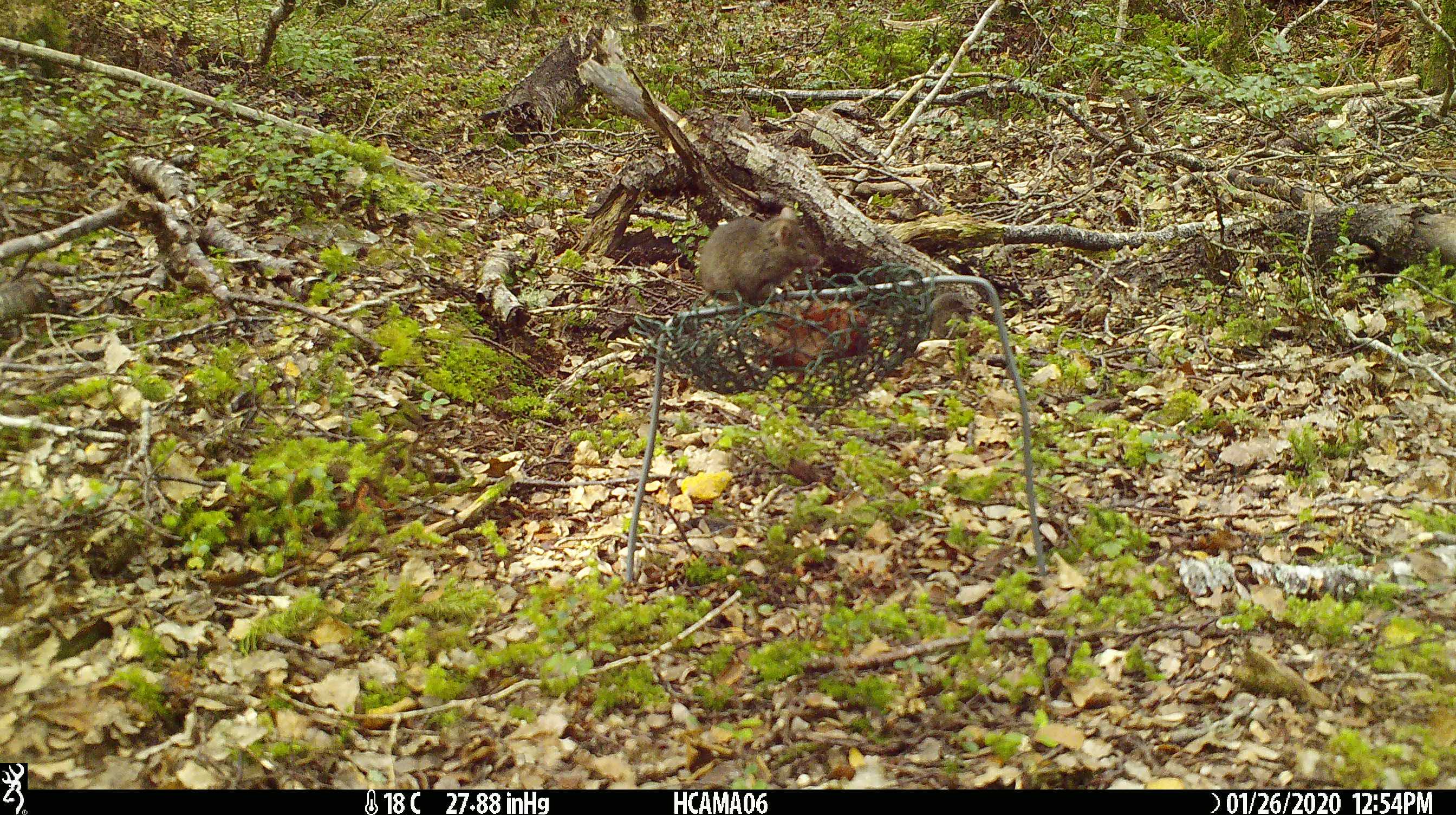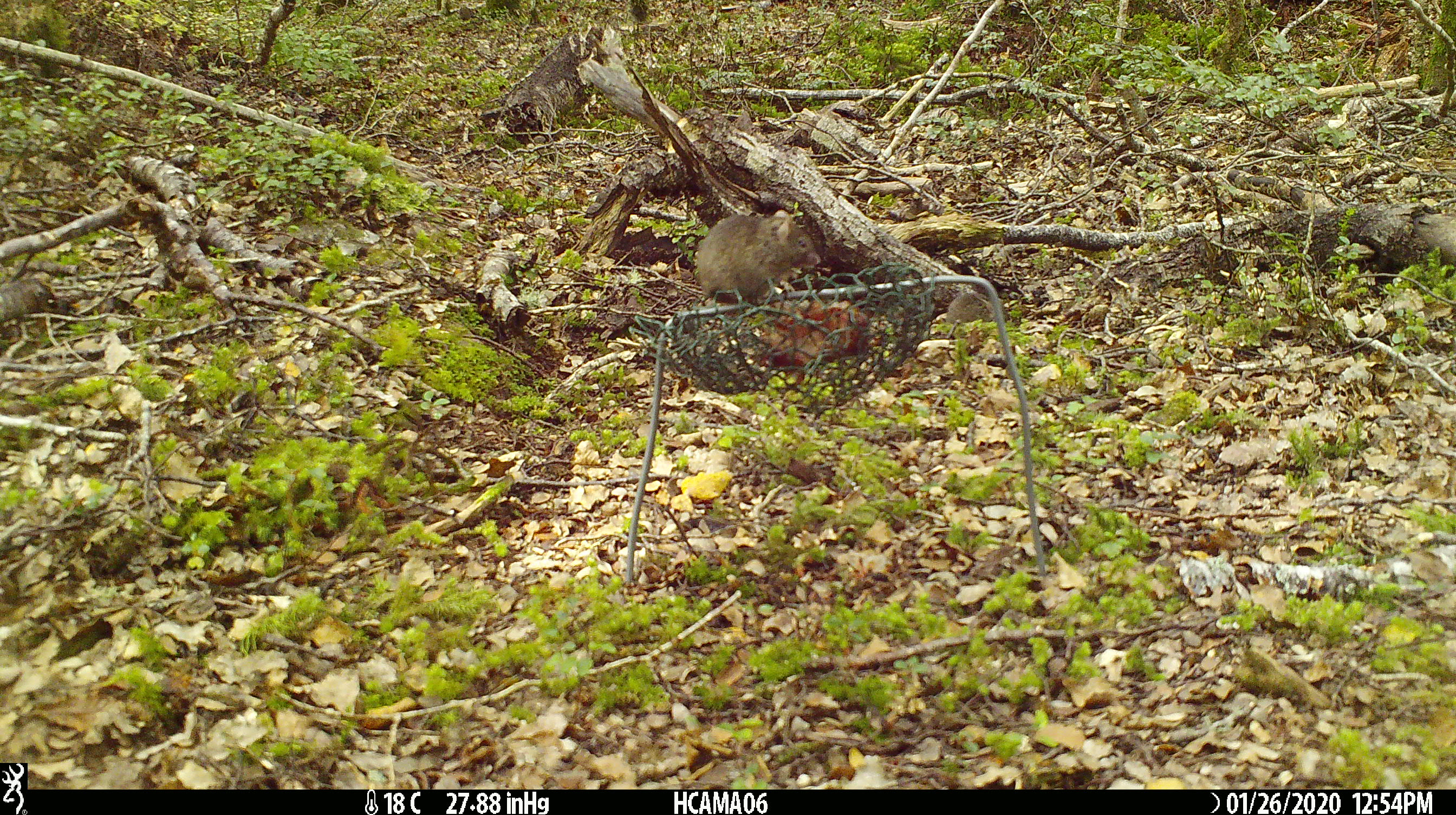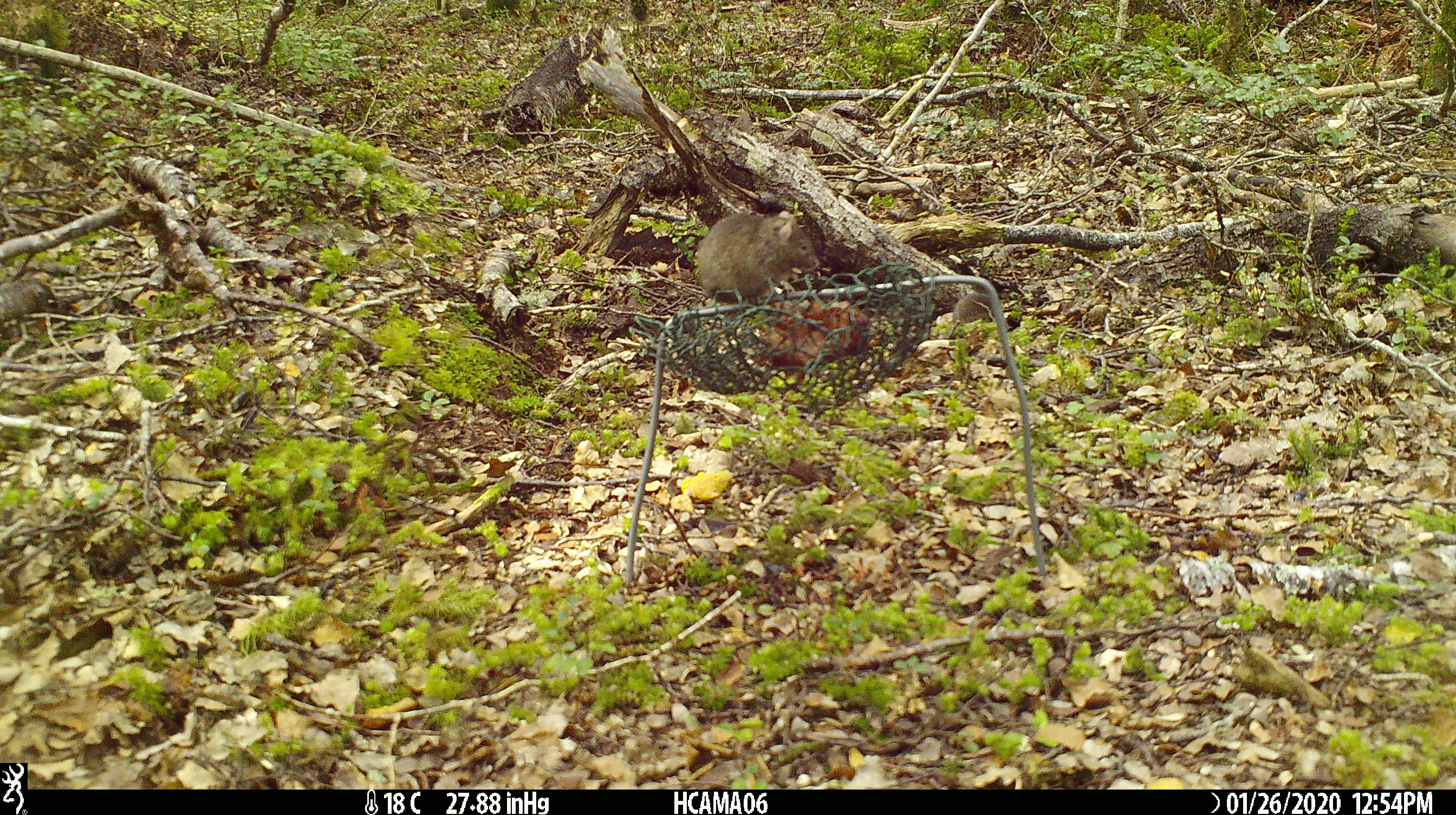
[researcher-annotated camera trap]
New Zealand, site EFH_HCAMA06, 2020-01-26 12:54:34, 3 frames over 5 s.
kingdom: Animalia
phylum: Chordata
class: Mammalia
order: Rodentia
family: Muridae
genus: Mus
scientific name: Mus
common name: mouse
Mouse (Mus).